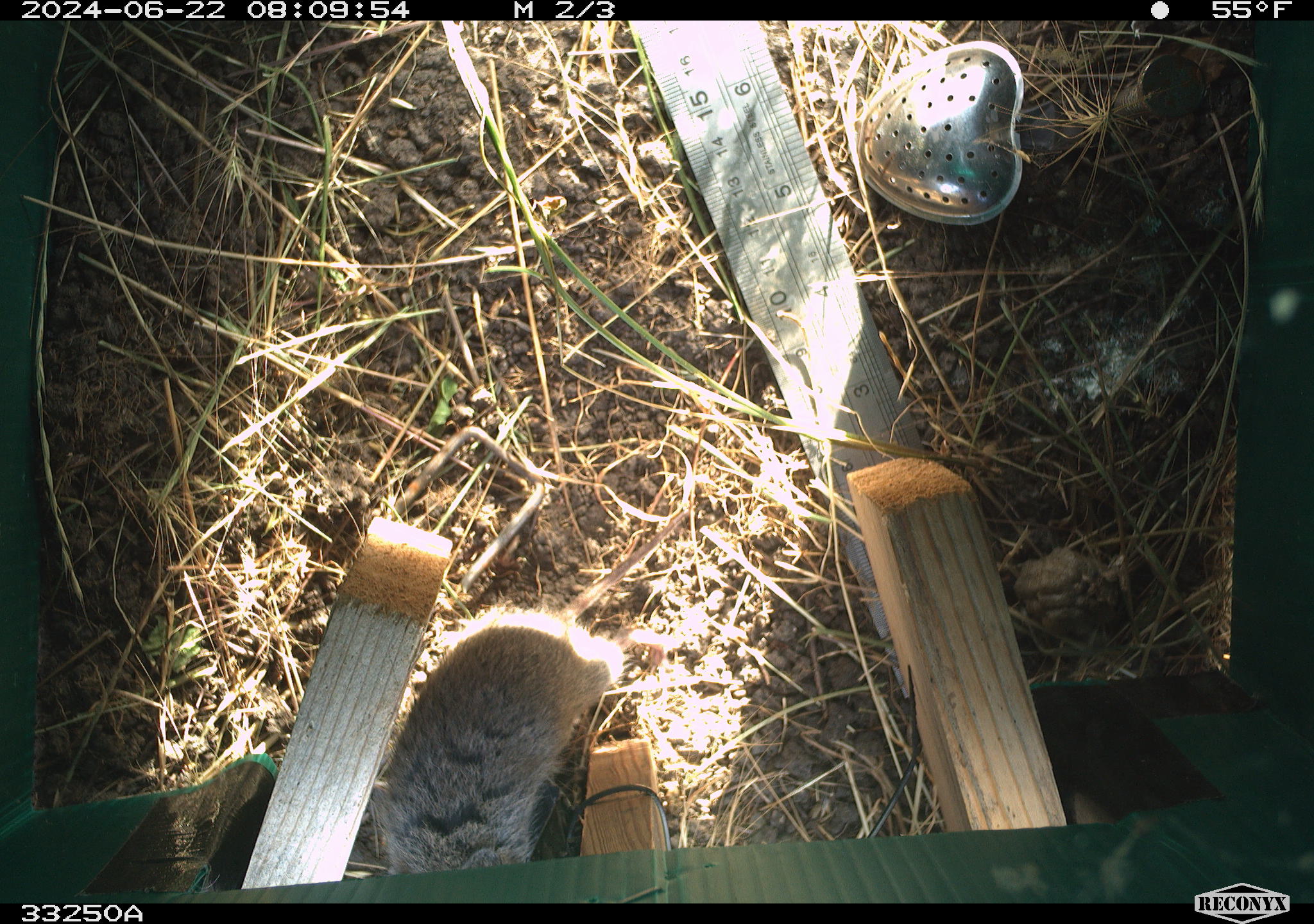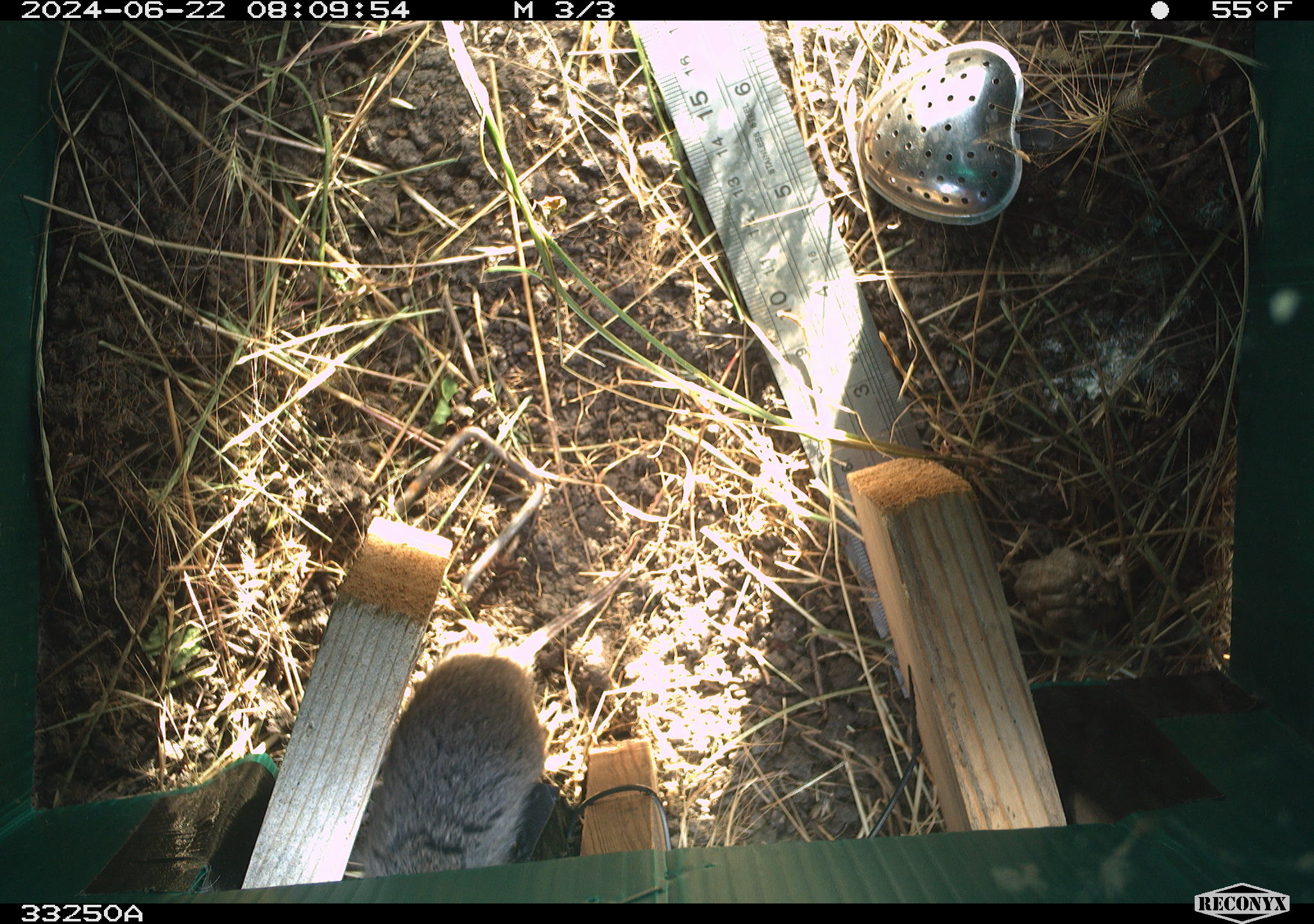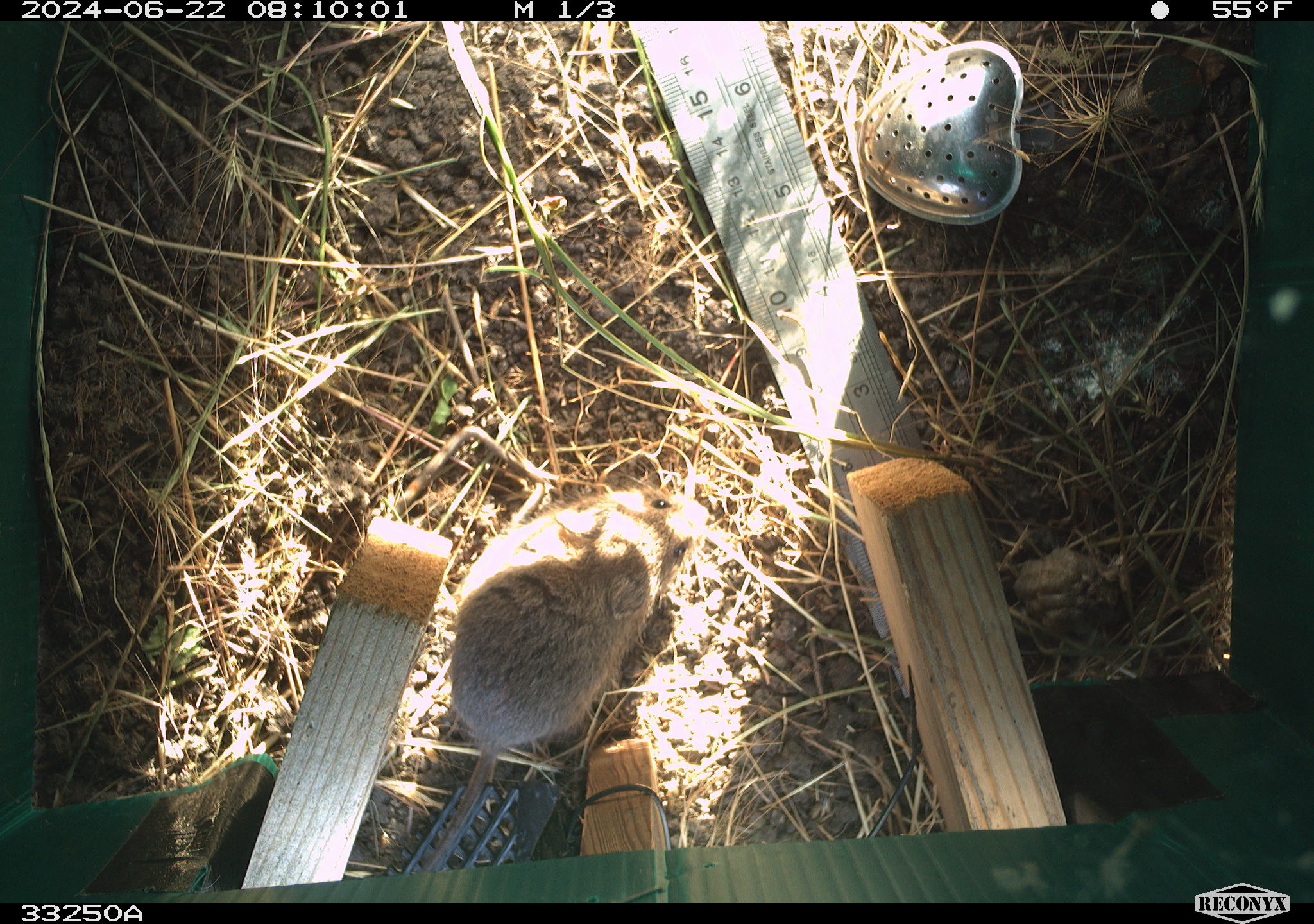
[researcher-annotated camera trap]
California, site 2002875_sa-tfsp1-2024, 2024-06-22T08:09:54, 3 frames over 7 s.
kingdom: Animalia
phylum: Chordata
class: Mammalia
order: Rodentia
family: Cricetidae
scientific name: Arvicolinae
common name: voles, lemmings, and muskrats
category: arvicolinae subfamily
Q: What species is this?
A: Arvicolinae subfamily (voles, lemmings, and muskrats) (Arvicolinae).